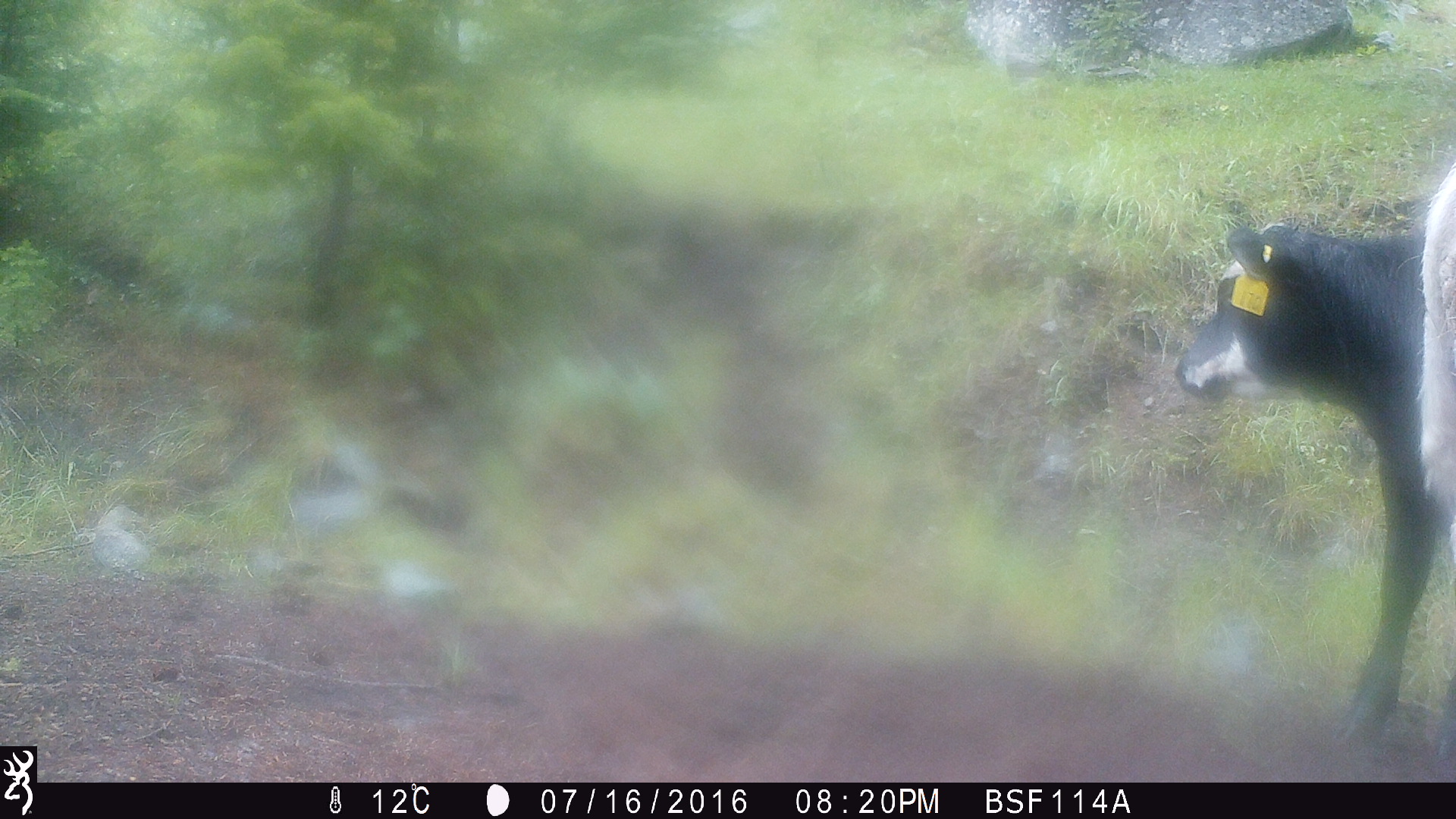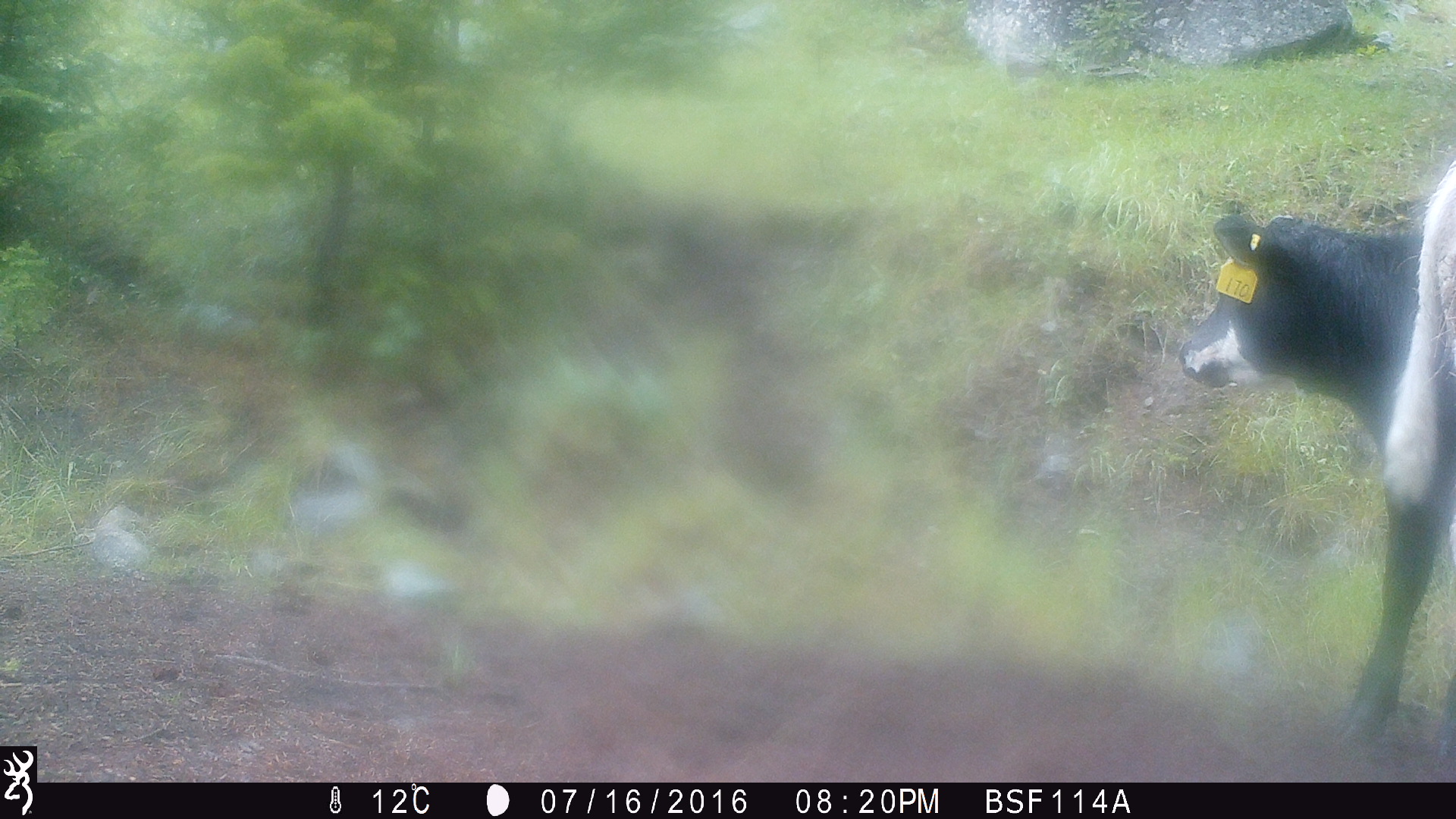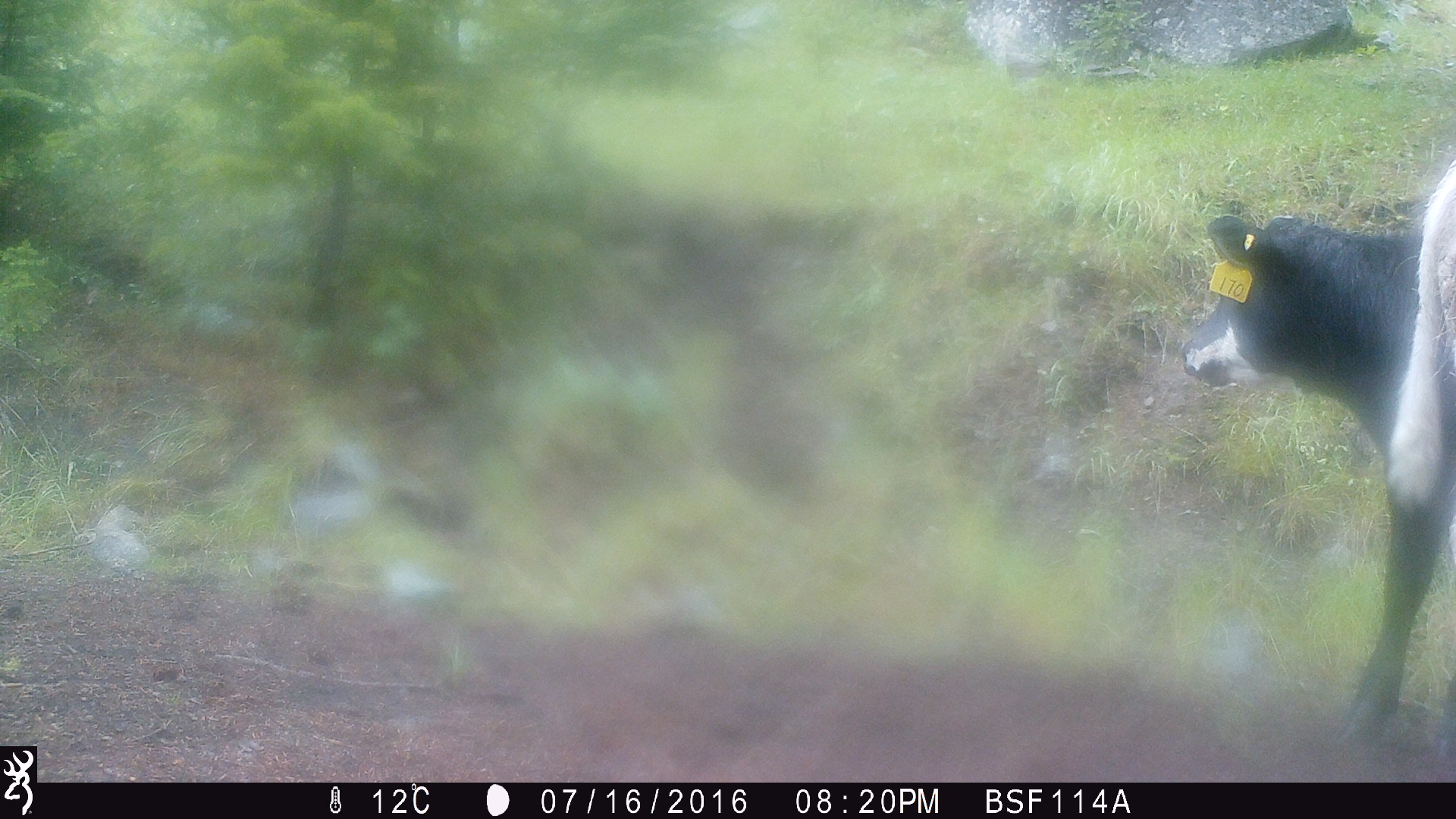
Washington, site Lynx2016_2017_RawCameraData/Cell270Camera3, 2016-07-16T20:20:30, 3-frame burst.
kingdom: Animalia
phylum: Chordata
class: Mammalia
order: Artiodactyla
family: Bovidae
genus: Bos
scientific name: Bos taurus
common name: domestic cattle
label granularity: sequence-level